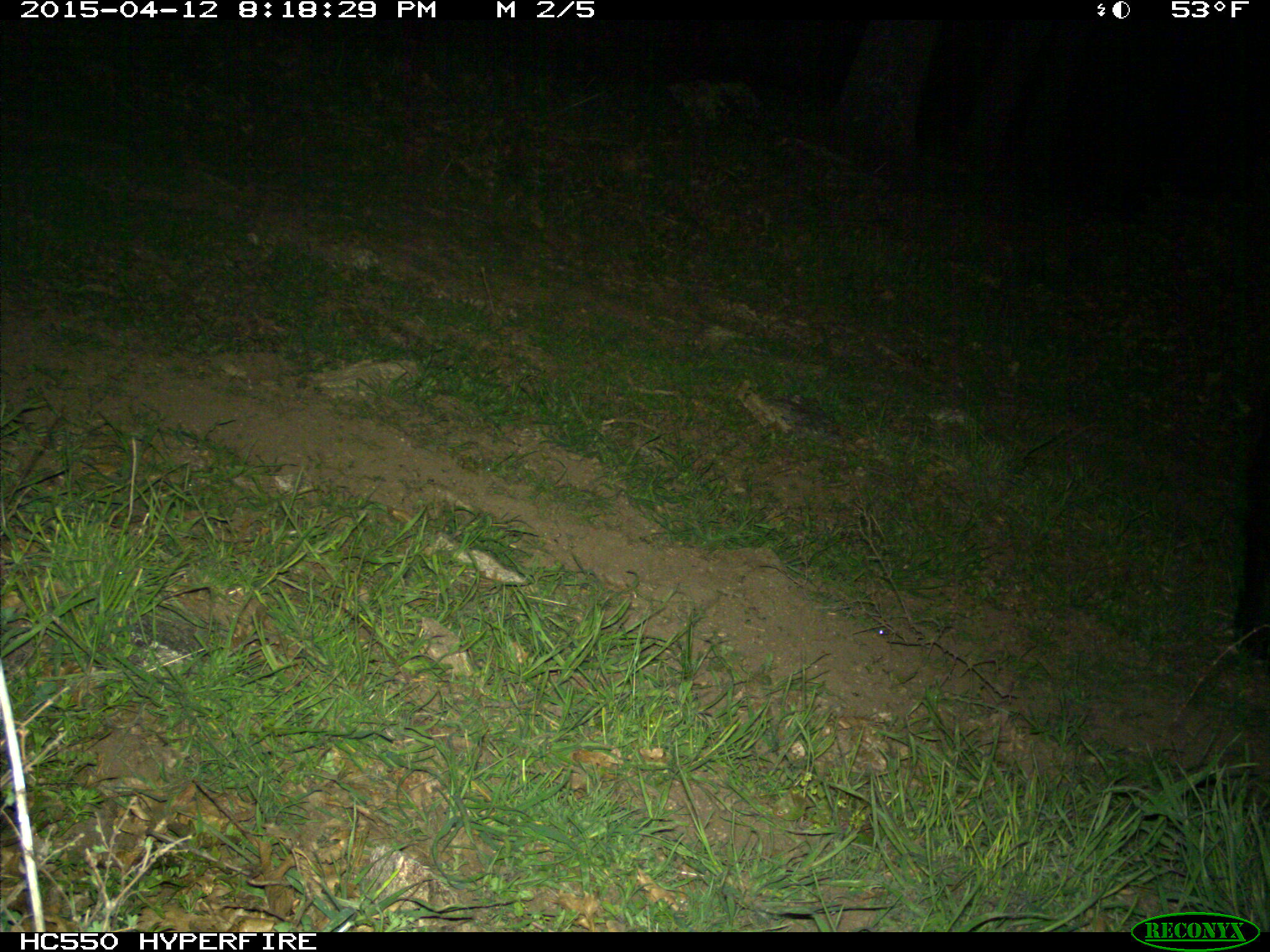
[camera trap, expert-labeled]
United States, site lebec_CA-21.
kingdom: Animalia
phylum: Chordata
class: Mammalia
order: Artiodactyla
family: Suidae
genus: Sus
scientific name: Sus scrofa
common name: wild boar